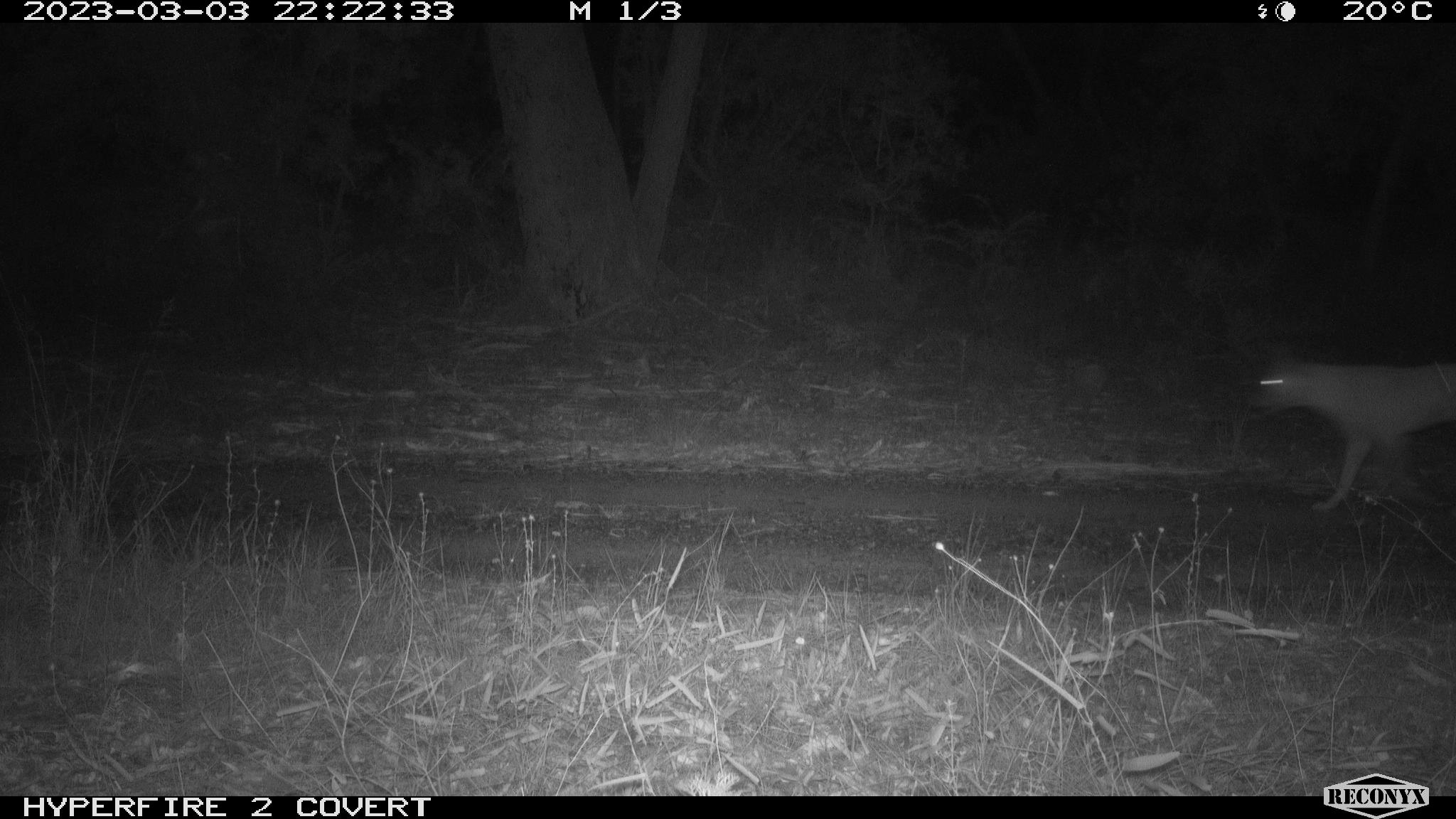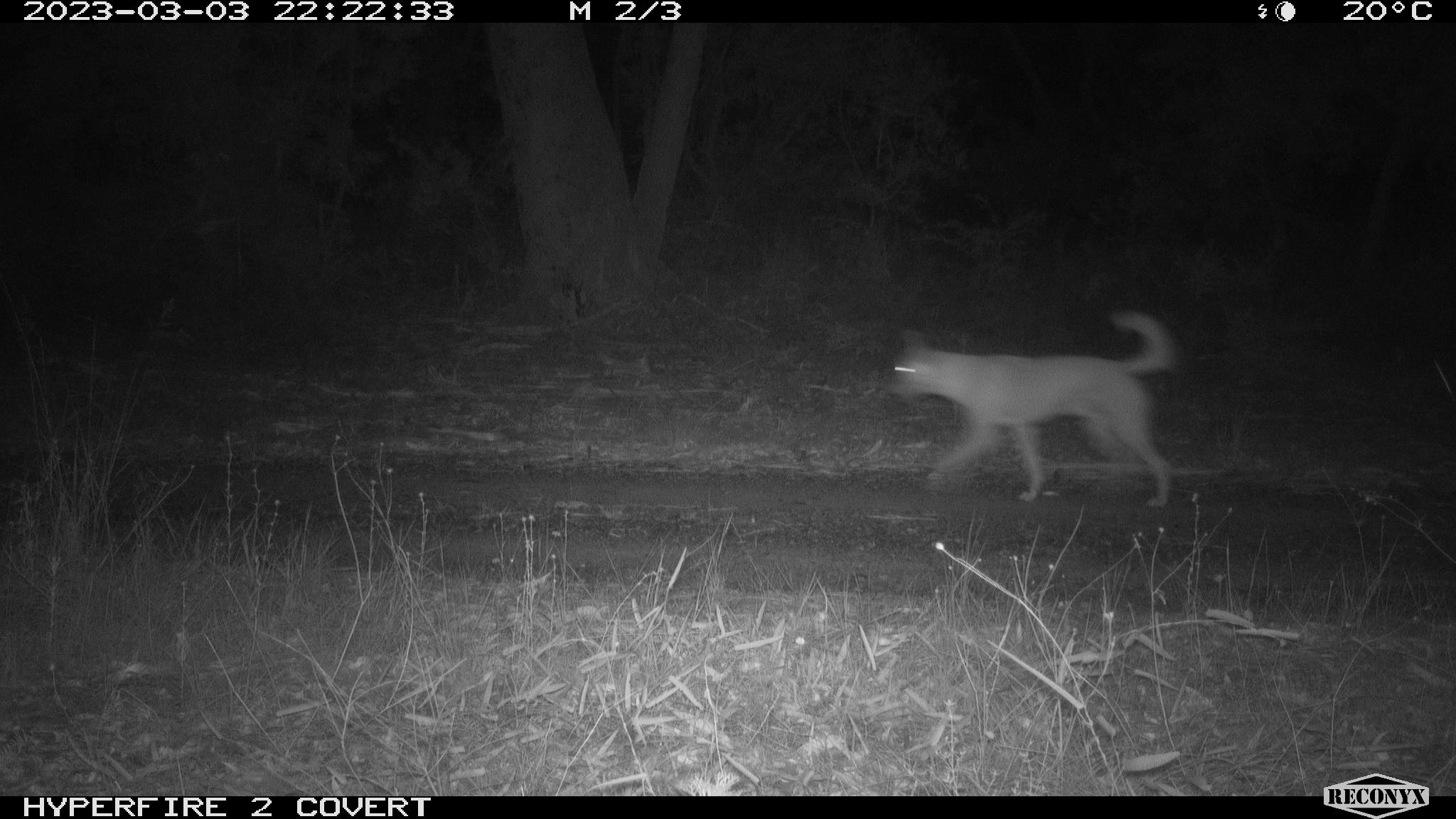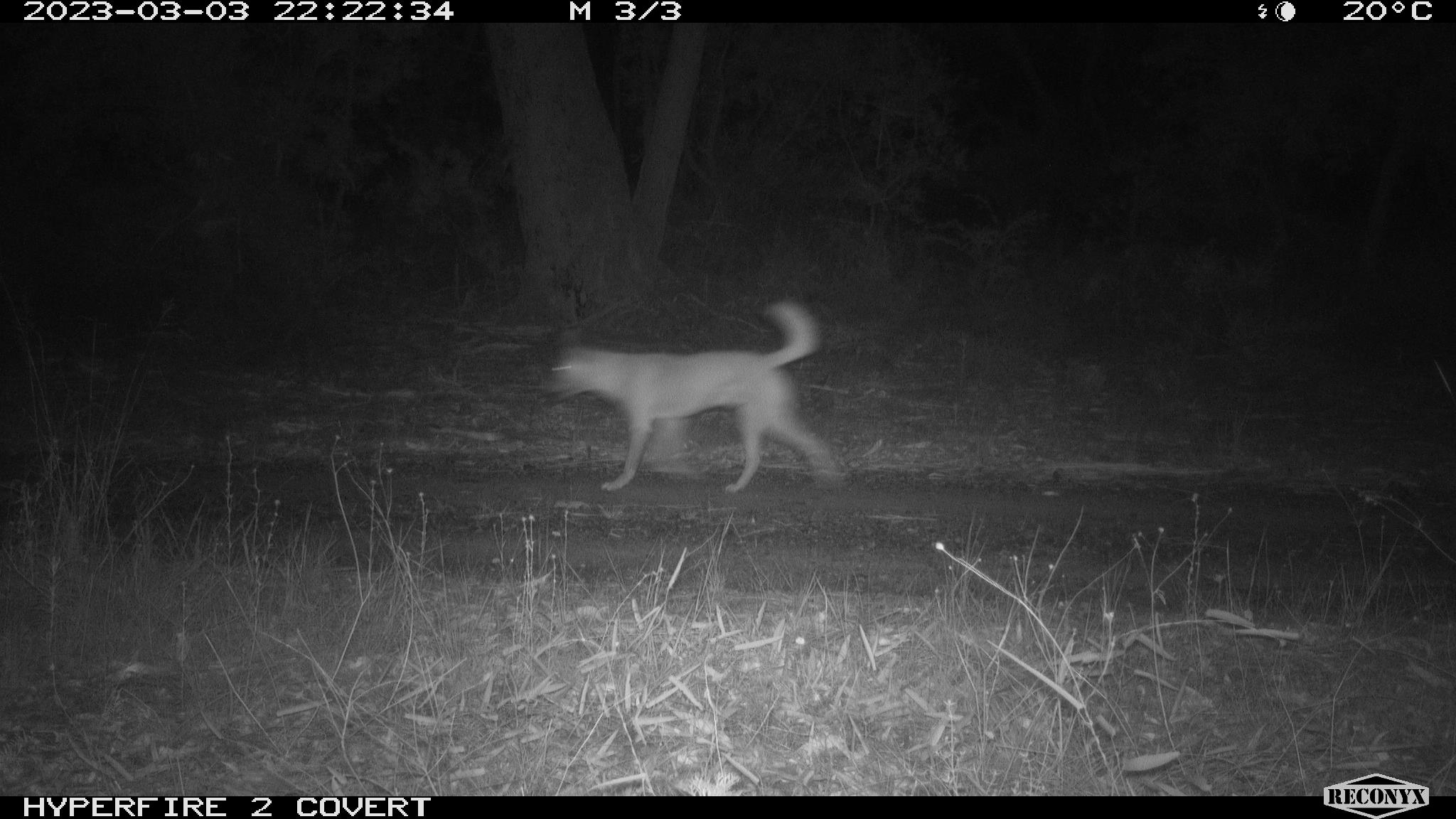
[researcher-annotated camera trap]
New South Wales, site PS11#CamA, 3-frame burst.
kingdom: Animalia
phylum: Chordata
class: Mammalia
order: Carnivora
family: Canidae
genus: Canis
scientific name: Canis familiaris dingo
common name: dingo